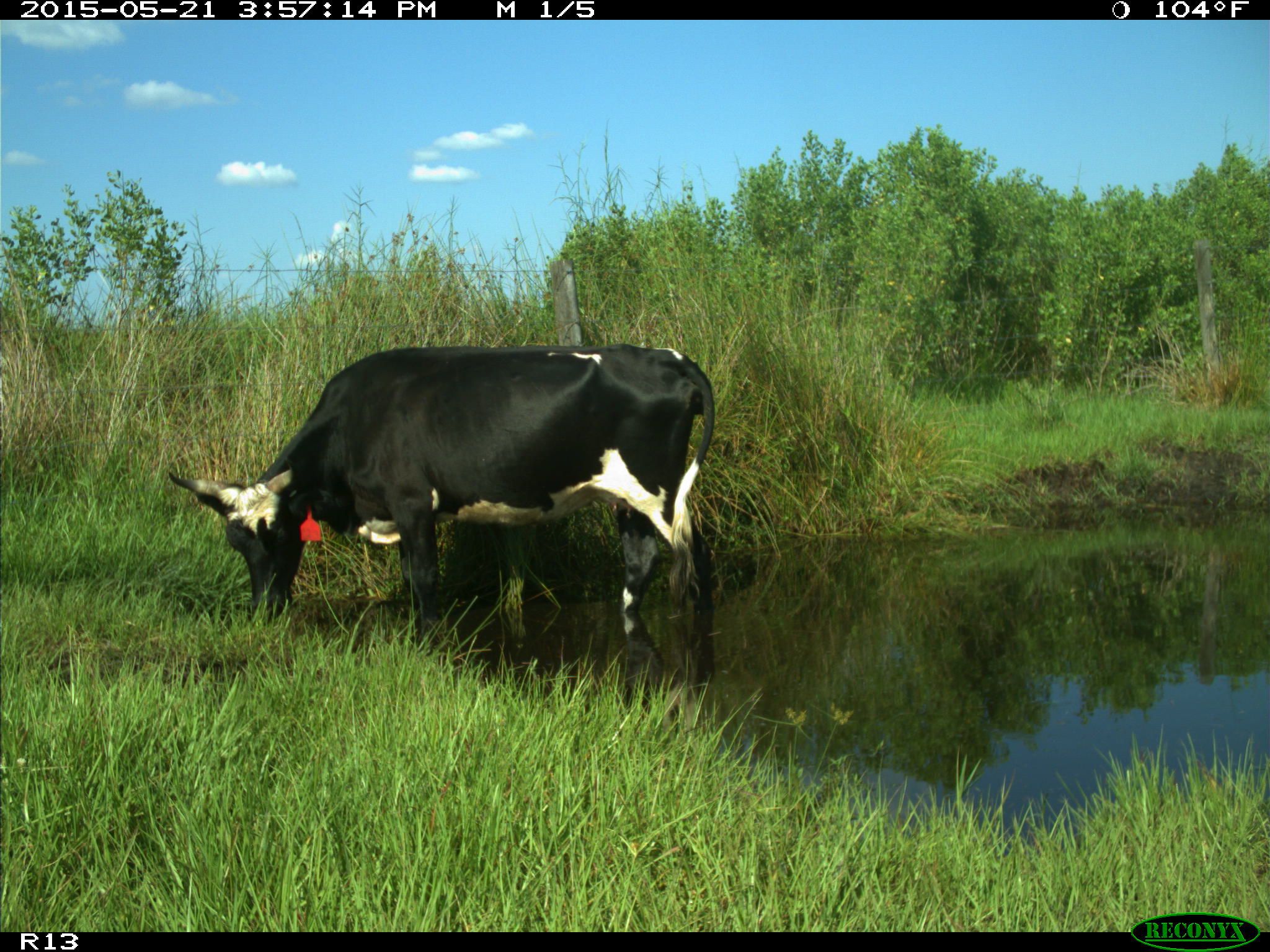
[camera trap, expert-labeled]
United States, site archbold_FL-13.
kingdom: Animalia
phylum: Chordata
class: Mammalia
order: Artiodactyla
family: Bovidae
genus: Bos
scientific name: Bos taurus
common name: domestic cow